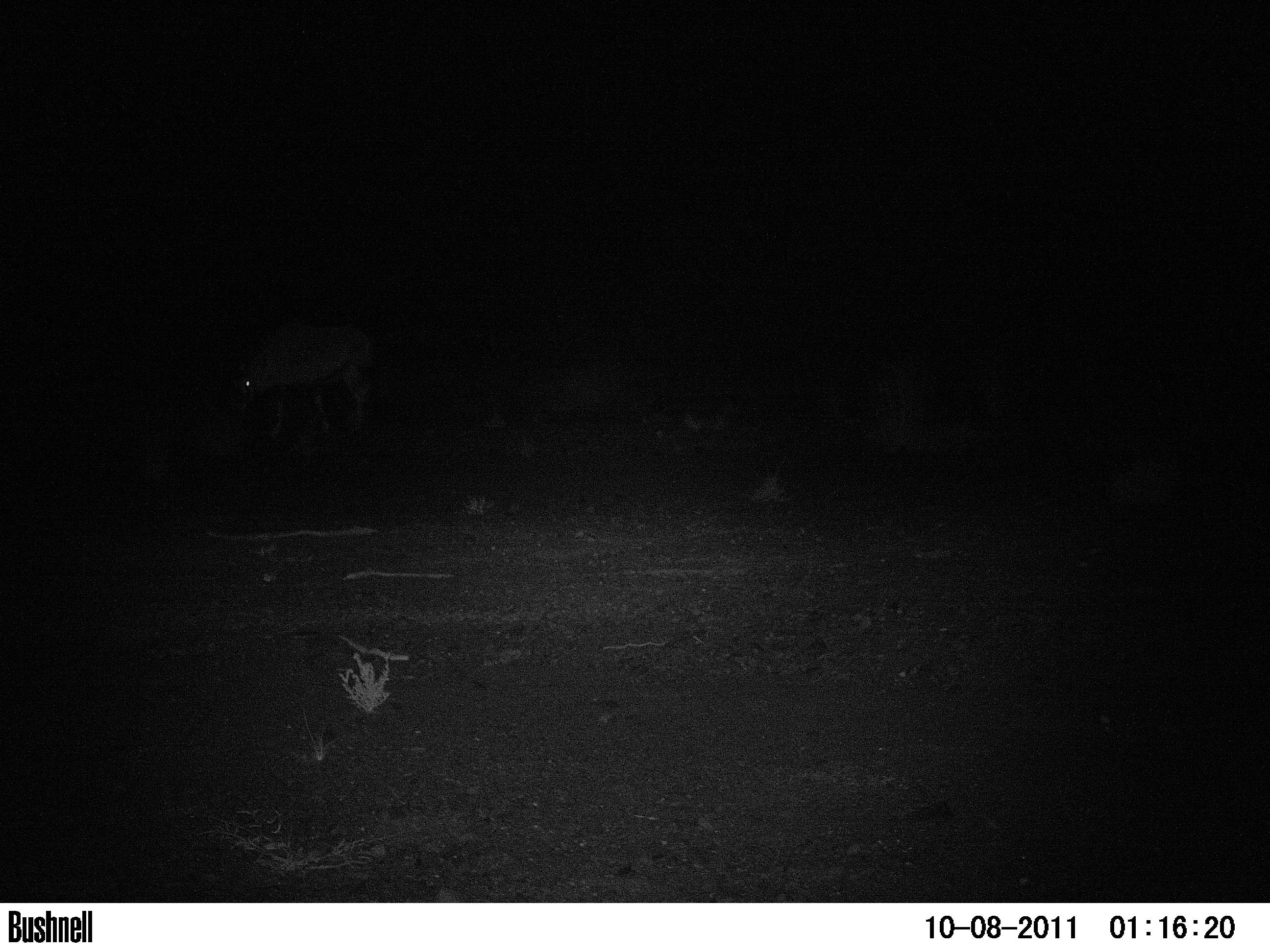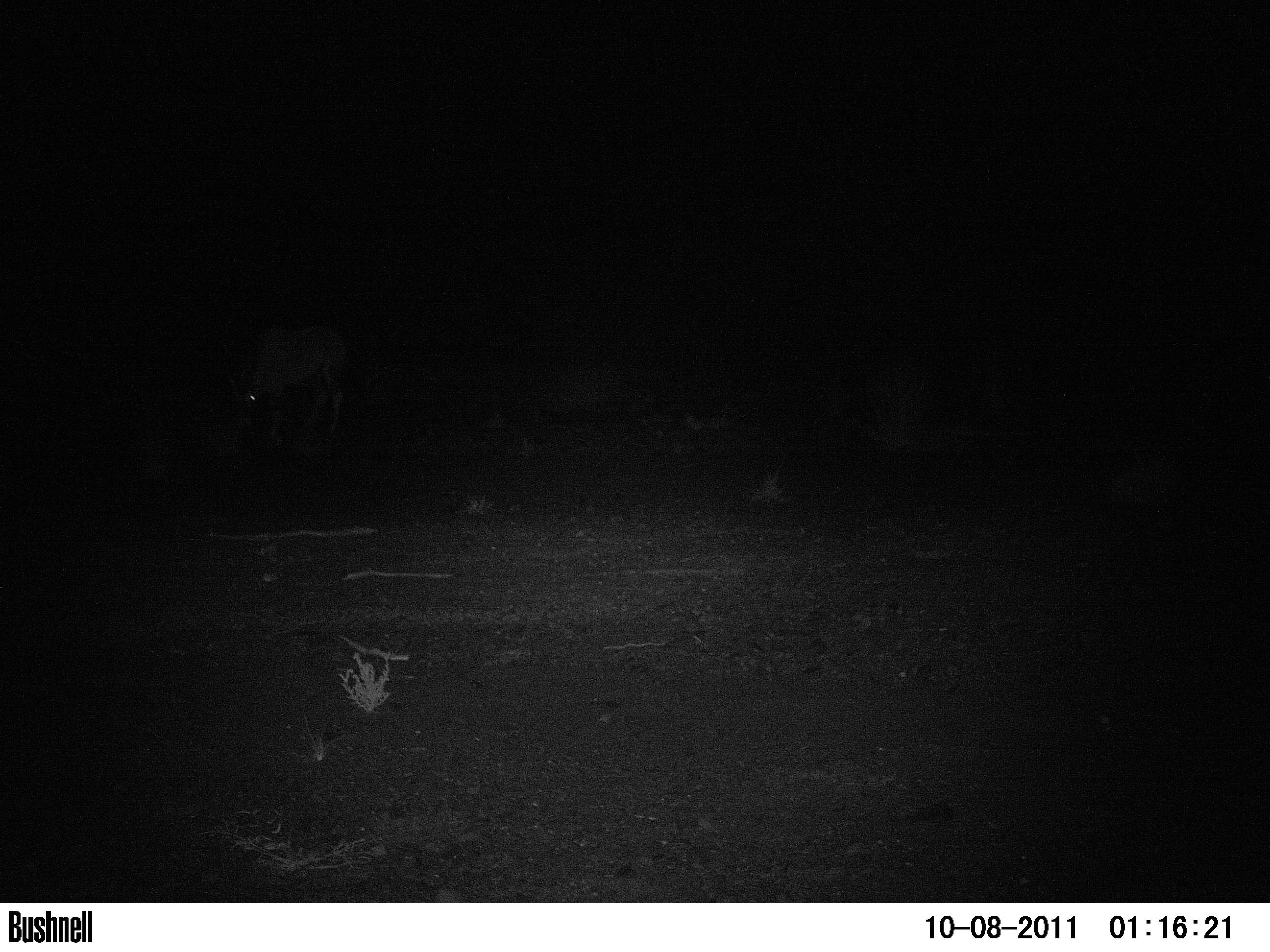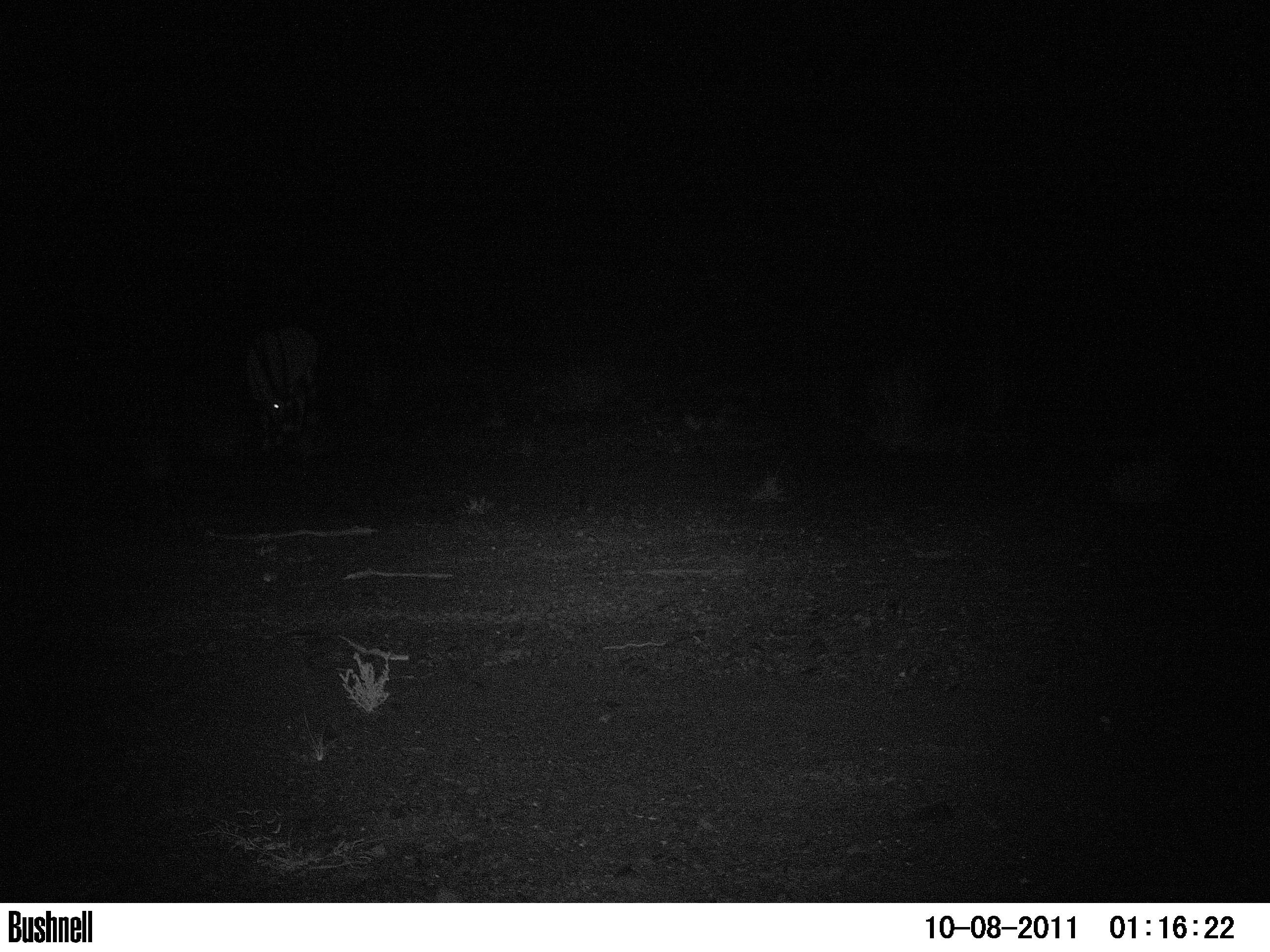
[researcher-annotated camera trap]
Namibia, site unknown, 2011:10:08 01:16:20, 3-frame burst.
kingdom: Animalia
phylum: Chordata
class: Mammalia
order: Artiodactyla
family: Bovidae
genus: Oryx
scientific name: Oryx gazella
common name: gemsbok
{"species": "Oryx gazella (gemsbok)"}